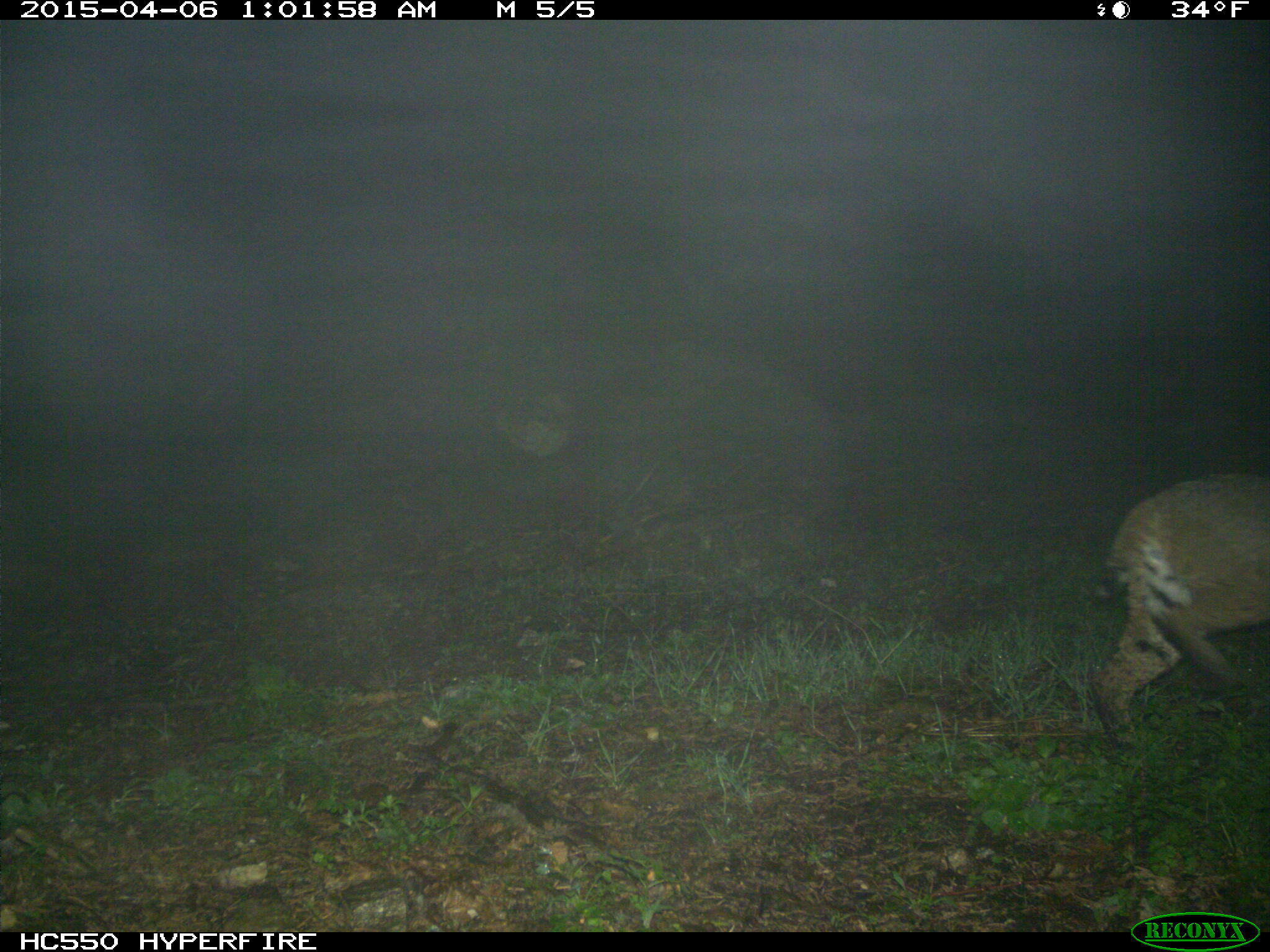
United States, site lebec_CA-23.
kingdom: Animalia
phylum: Chordata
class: Mammalia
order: Carnivora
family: Felidae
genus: Lynx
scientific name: Lynx rufus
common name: bobcat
Lynx rufus (bobcat).